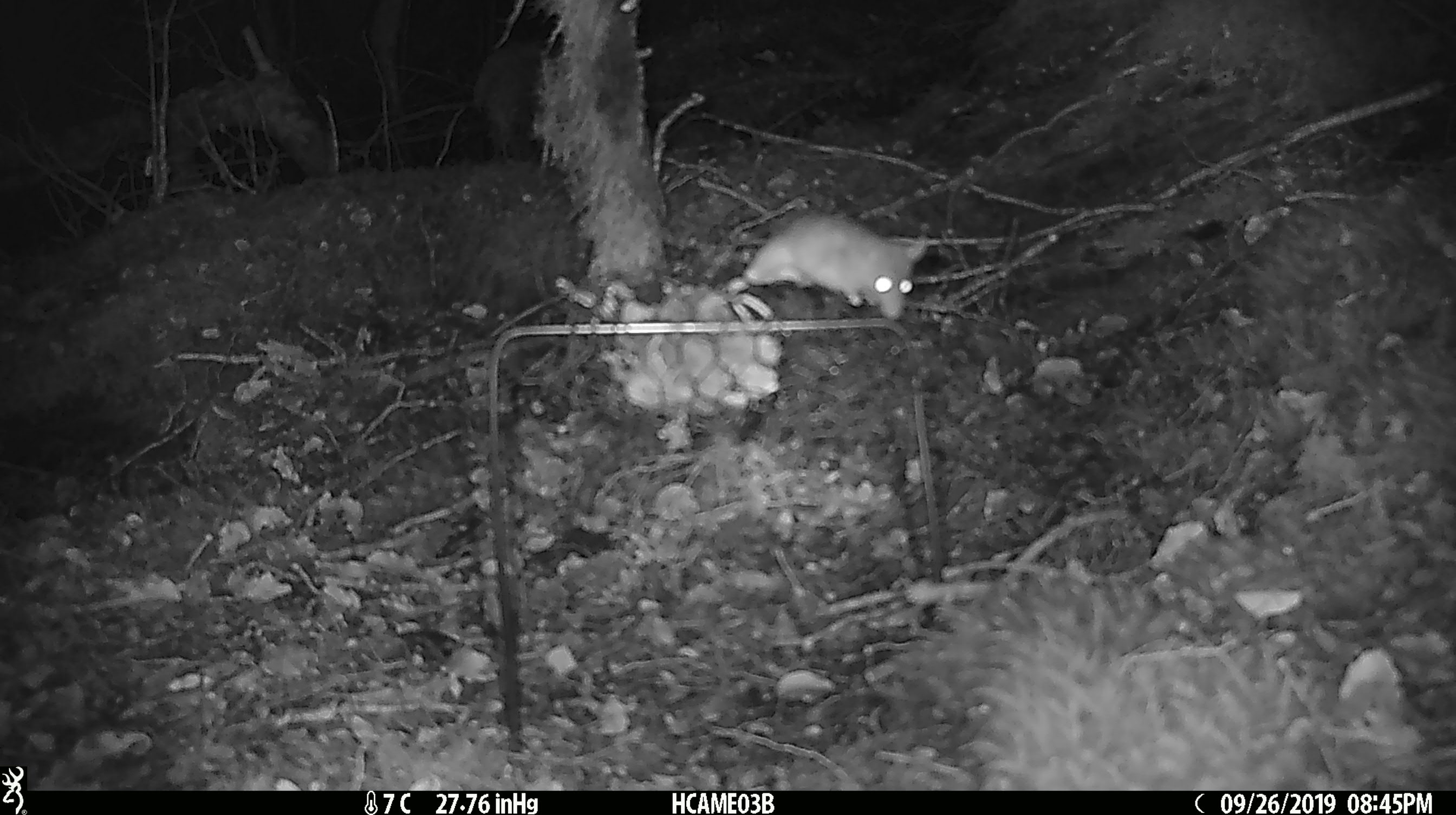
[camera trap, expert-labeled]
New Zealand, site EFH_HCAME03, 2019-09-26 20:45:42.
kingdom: Animalia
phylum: Chordata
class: Mammalia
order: Rodentia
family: Muridae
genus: Mus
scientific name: Mus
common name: mouse